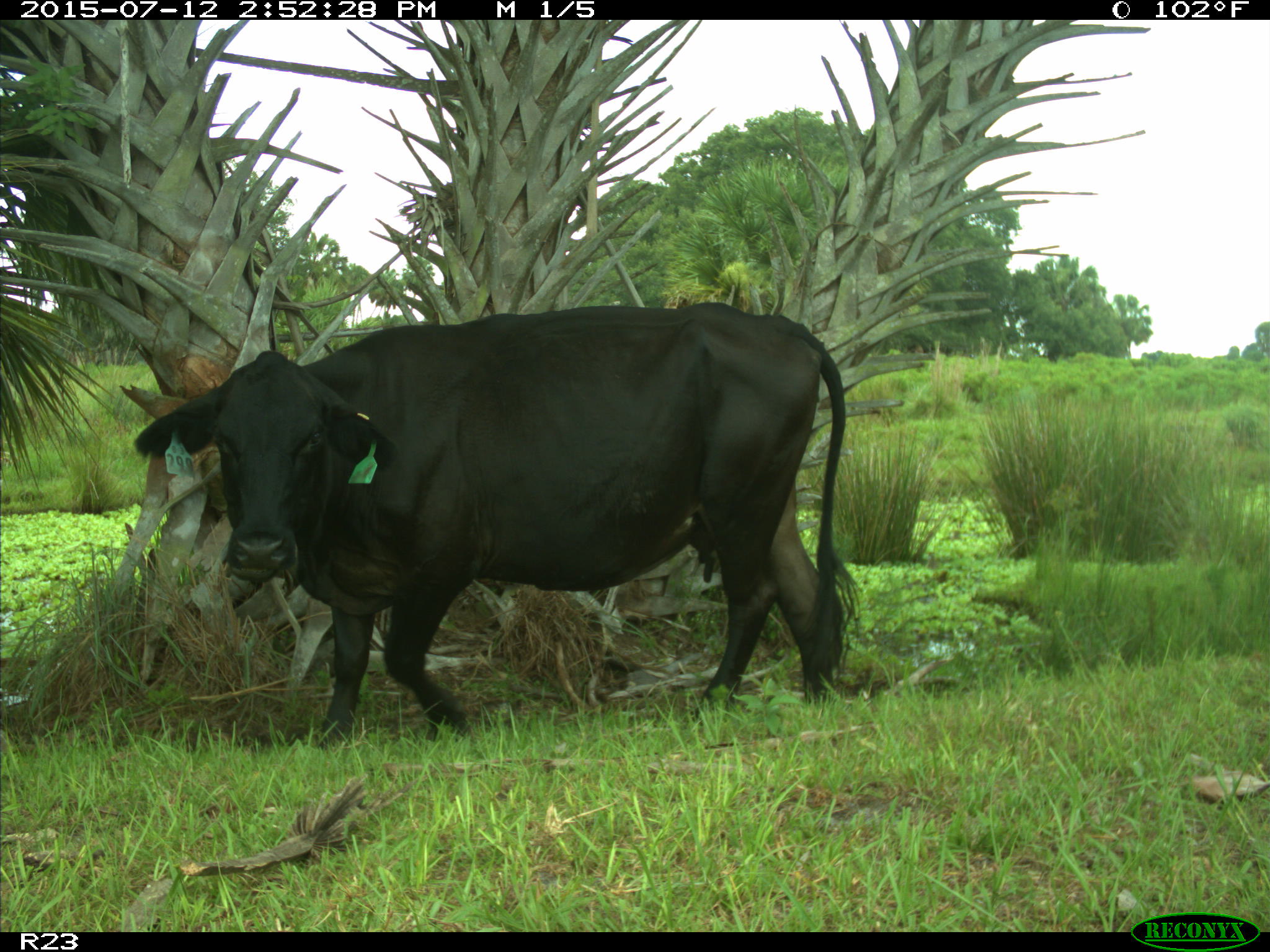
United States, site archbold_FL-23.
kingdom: Animalia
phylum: Chordata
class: Mammalia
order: Artiodactyla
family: Bovidae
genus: Bos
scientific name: Bos taurus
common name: domestic cow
Bos taurus (domestic cow).